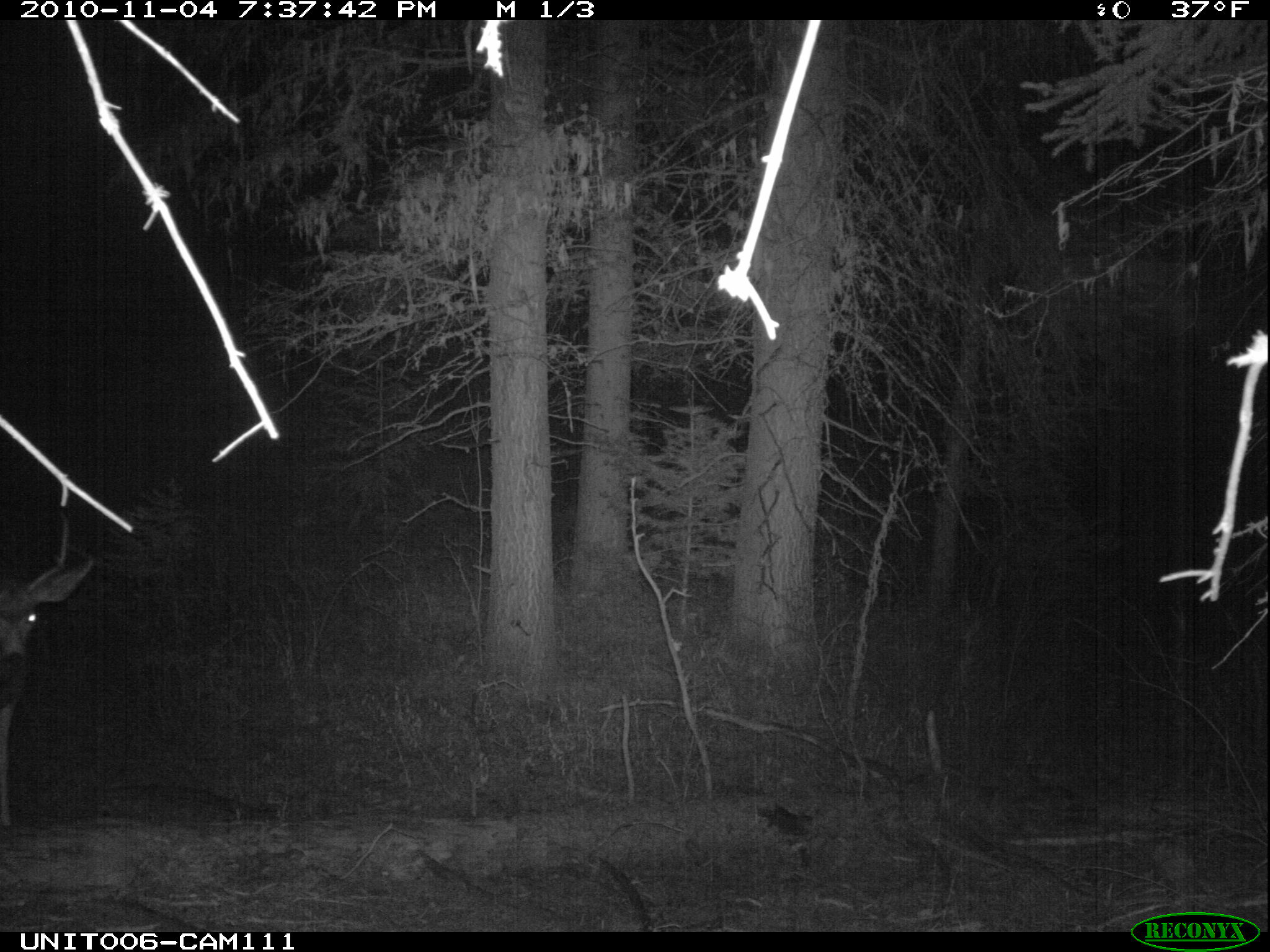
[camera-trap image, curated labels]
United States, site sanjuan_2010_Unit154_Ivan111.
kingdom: Animalia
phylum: Chordata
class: Mammalia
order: Artiodactyla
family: Cervidae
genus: Odocoileus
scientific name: Odocoileus hemionus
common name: mule deer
Odocoileus hemionus (mule deer).